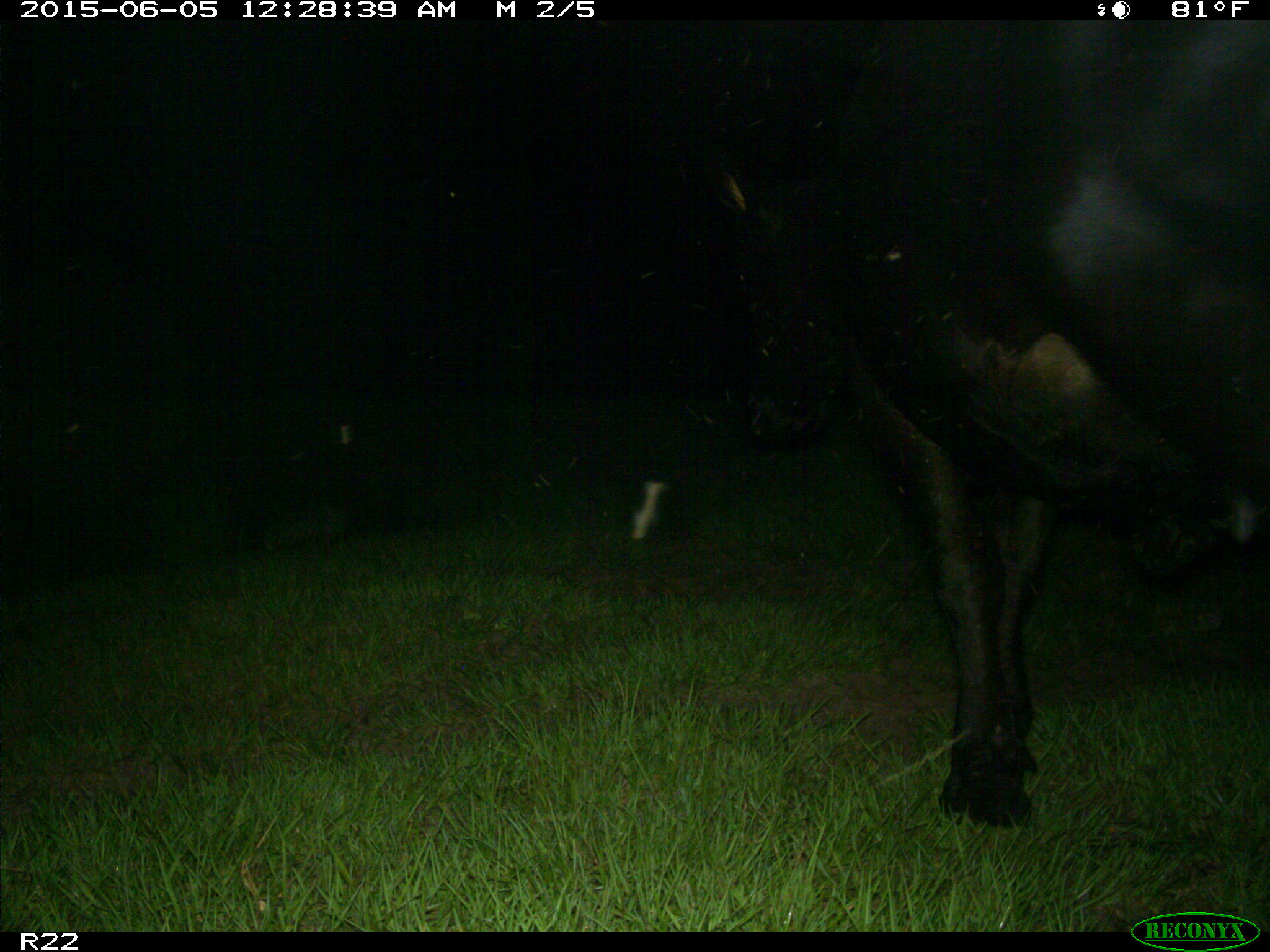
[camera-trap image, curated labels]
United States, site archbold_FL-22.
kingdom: Animalia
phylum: Chordata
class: Mammalia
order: Artiodactyla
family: Bovidae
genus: Bos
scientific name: Bos taurus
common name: domestic cow